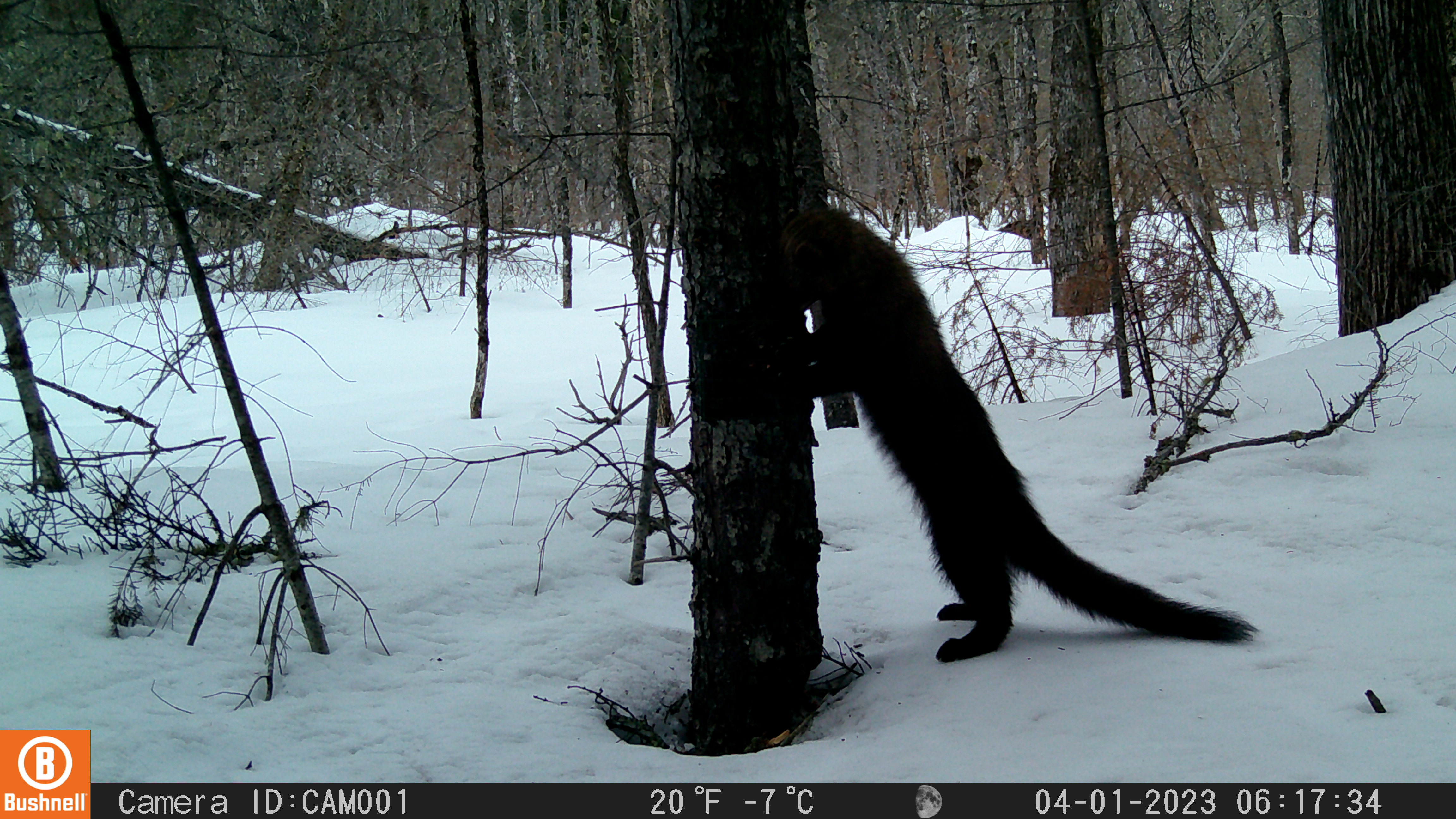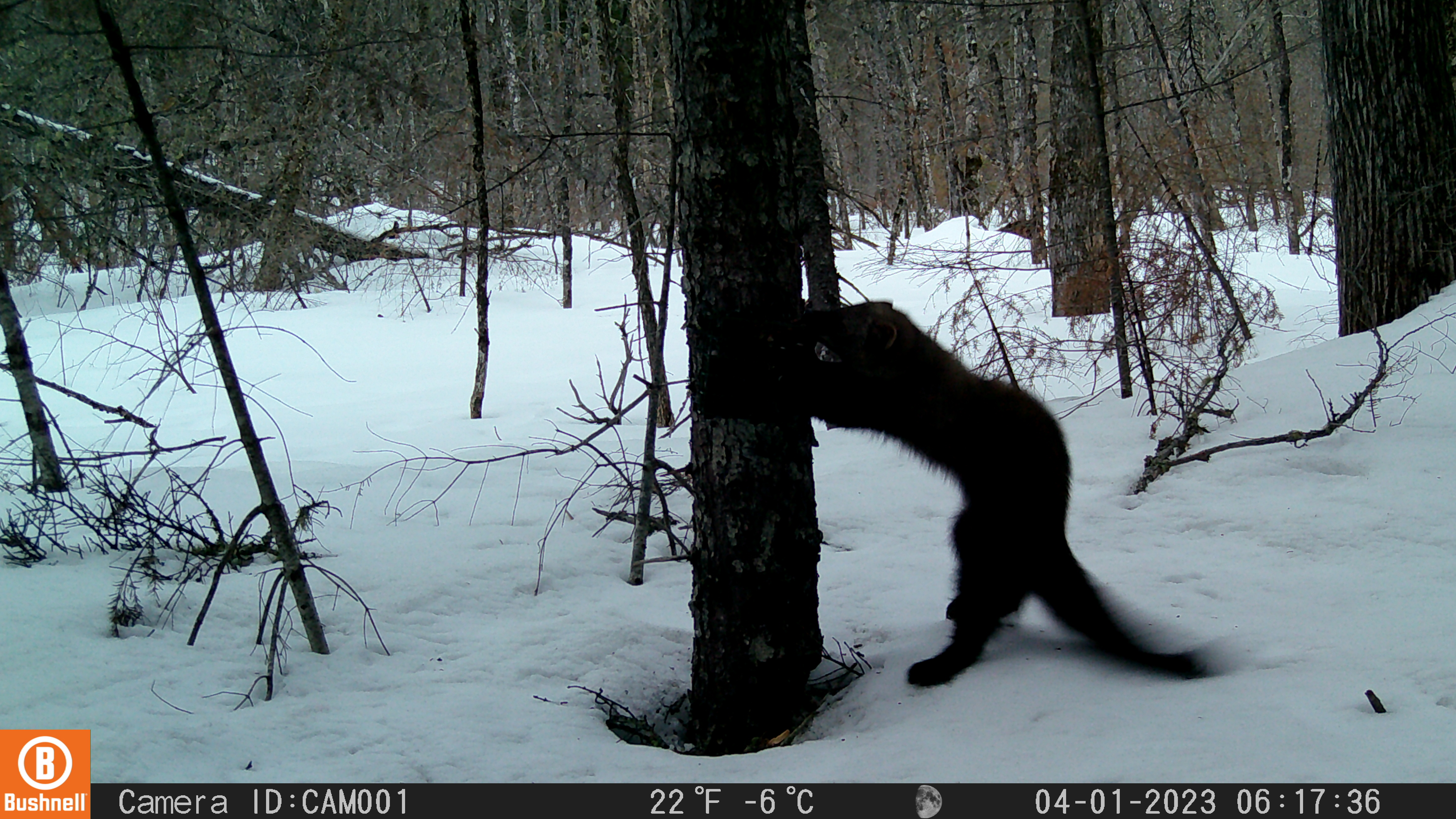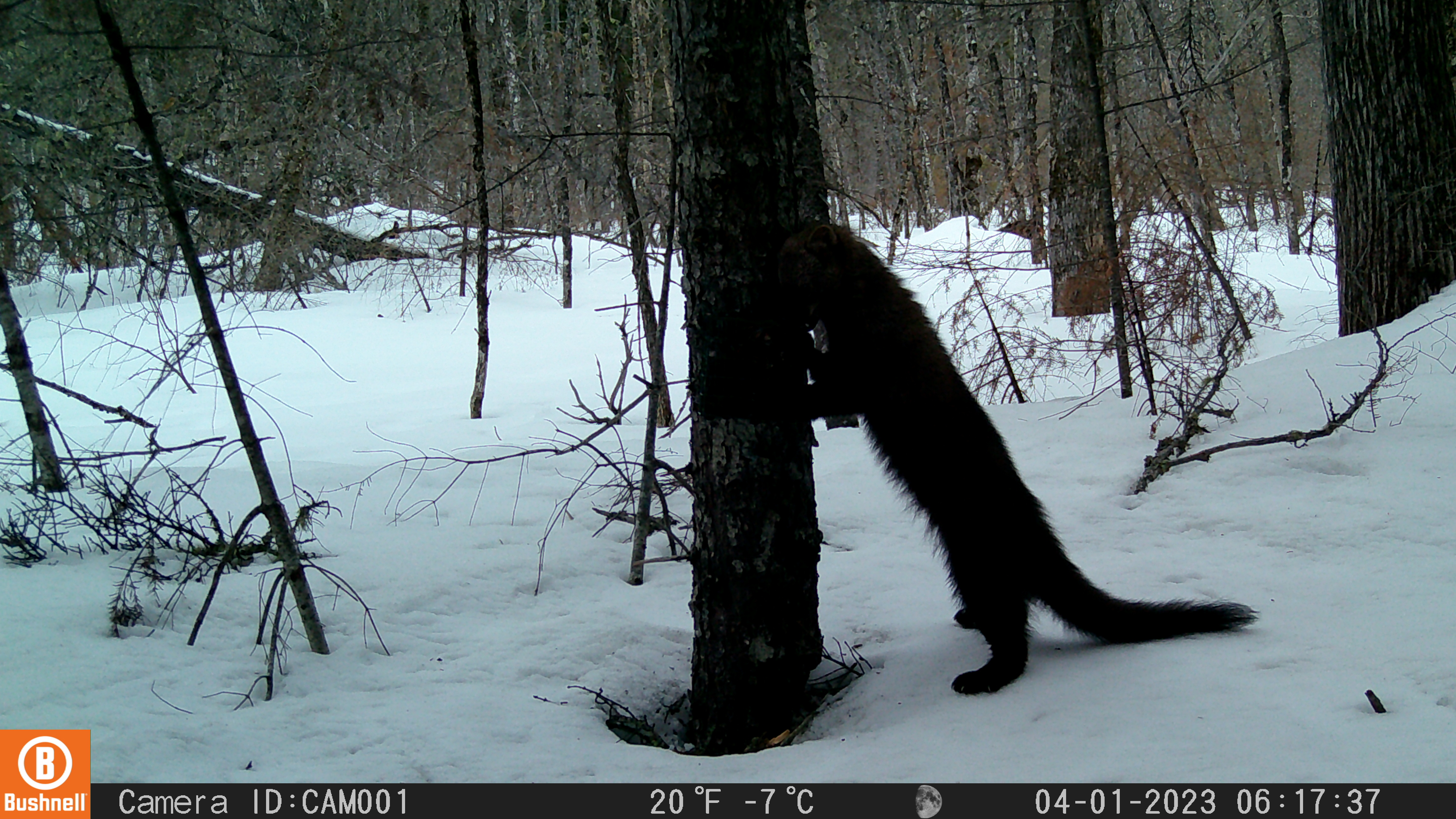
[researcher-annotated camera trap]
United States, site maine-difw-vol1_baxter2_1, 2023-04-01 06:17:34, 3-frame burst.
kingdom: Animalia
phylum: Chordata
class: Mammalia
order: Carnivora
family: Mustelidae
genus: Pekania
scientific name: Pekania pennanti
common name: fisher